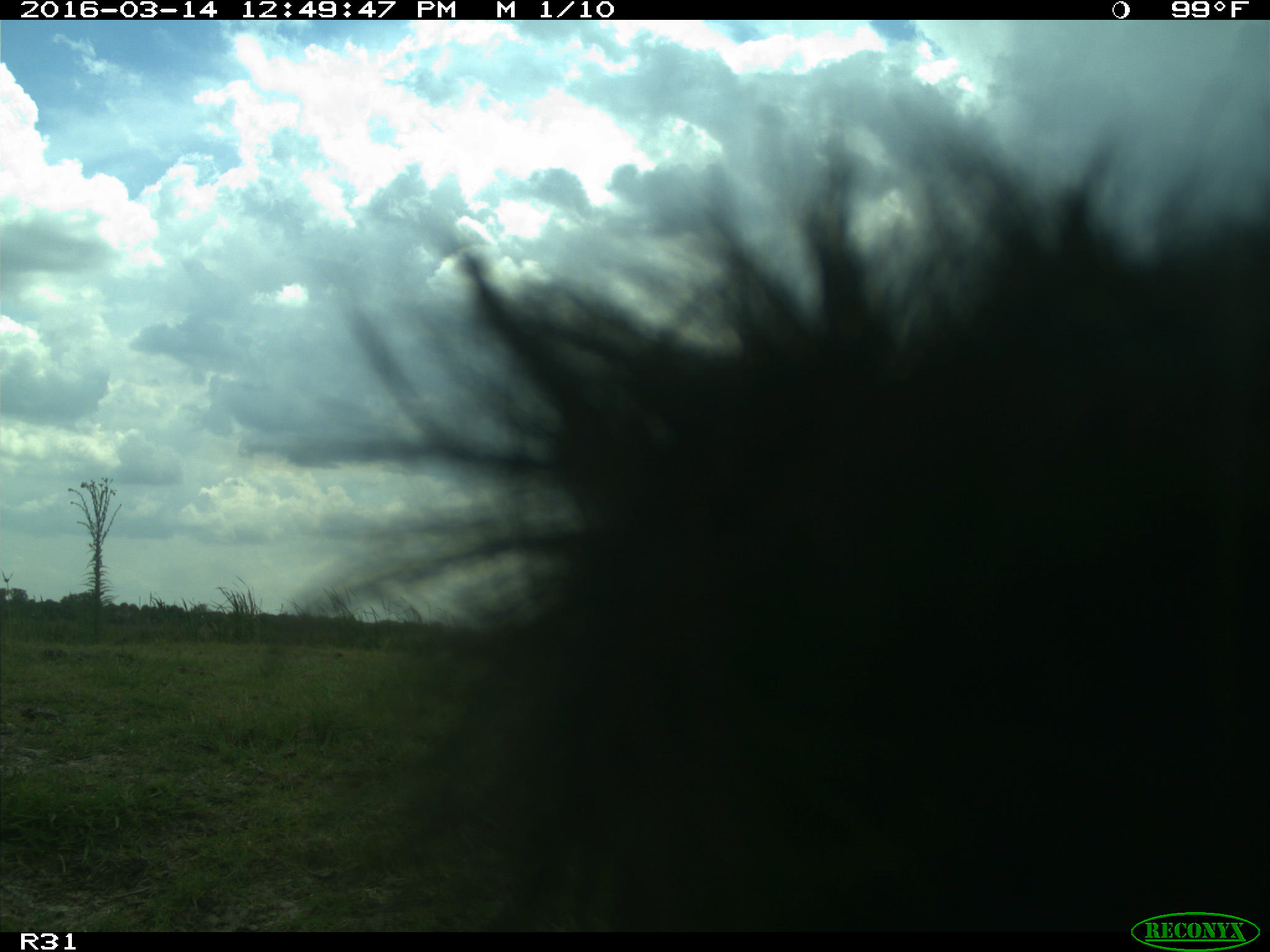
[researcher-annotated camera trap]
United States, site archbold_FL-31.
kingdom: Animalia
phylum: Chordata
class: Mammalia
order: Artiodactyla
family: Bovidae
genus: Bos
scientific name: Bos taurus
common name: domestic cow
Bos taurus (domestic cow).